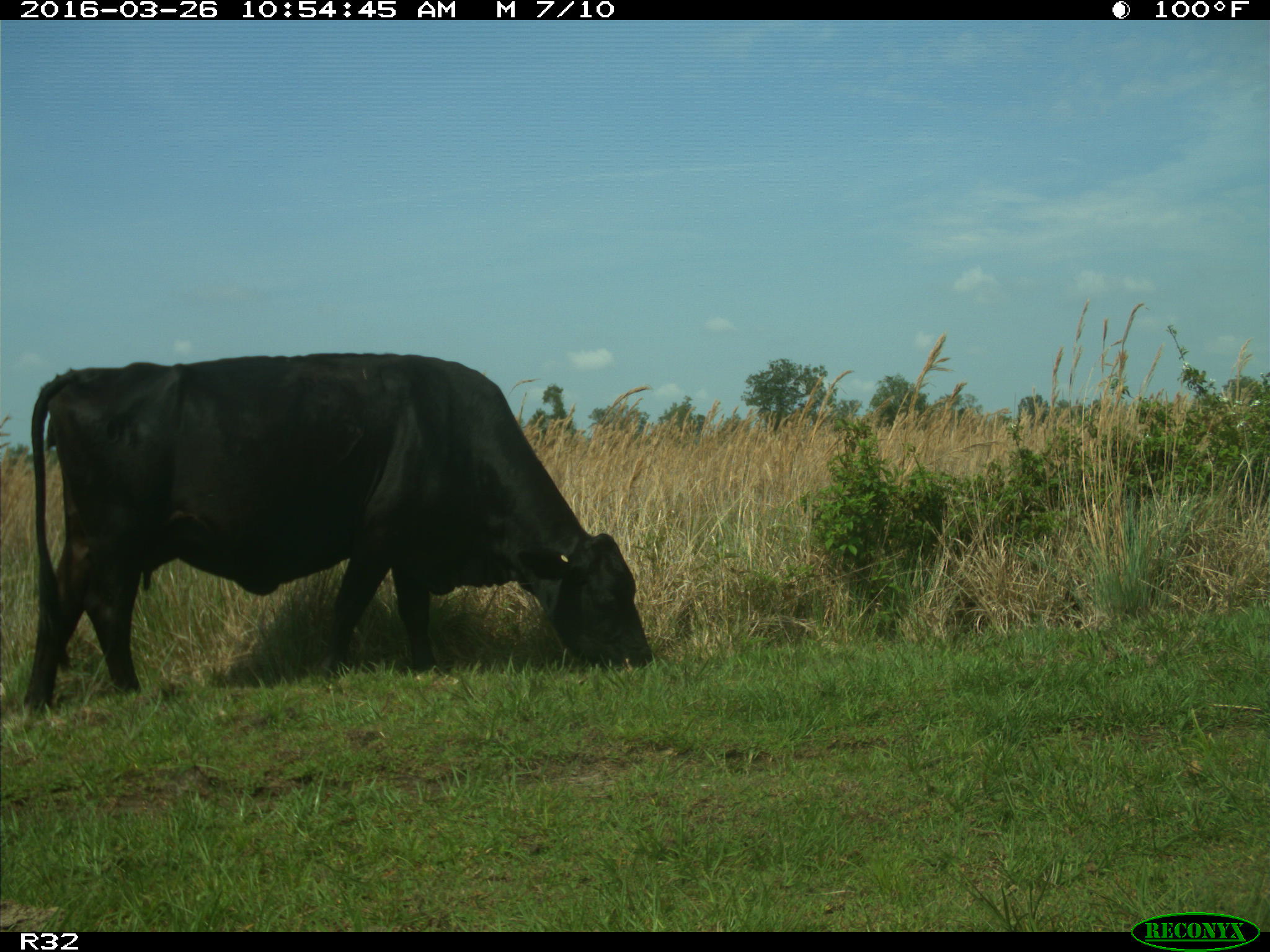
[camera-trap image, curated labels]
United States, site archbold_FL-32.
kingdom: Animalia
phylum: Chordata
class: Mammalia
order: Artiodactyla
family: Bovidae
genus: Bos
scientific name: Bos taurus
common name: domestic cow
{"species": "Bos taurus (domestic cow)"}